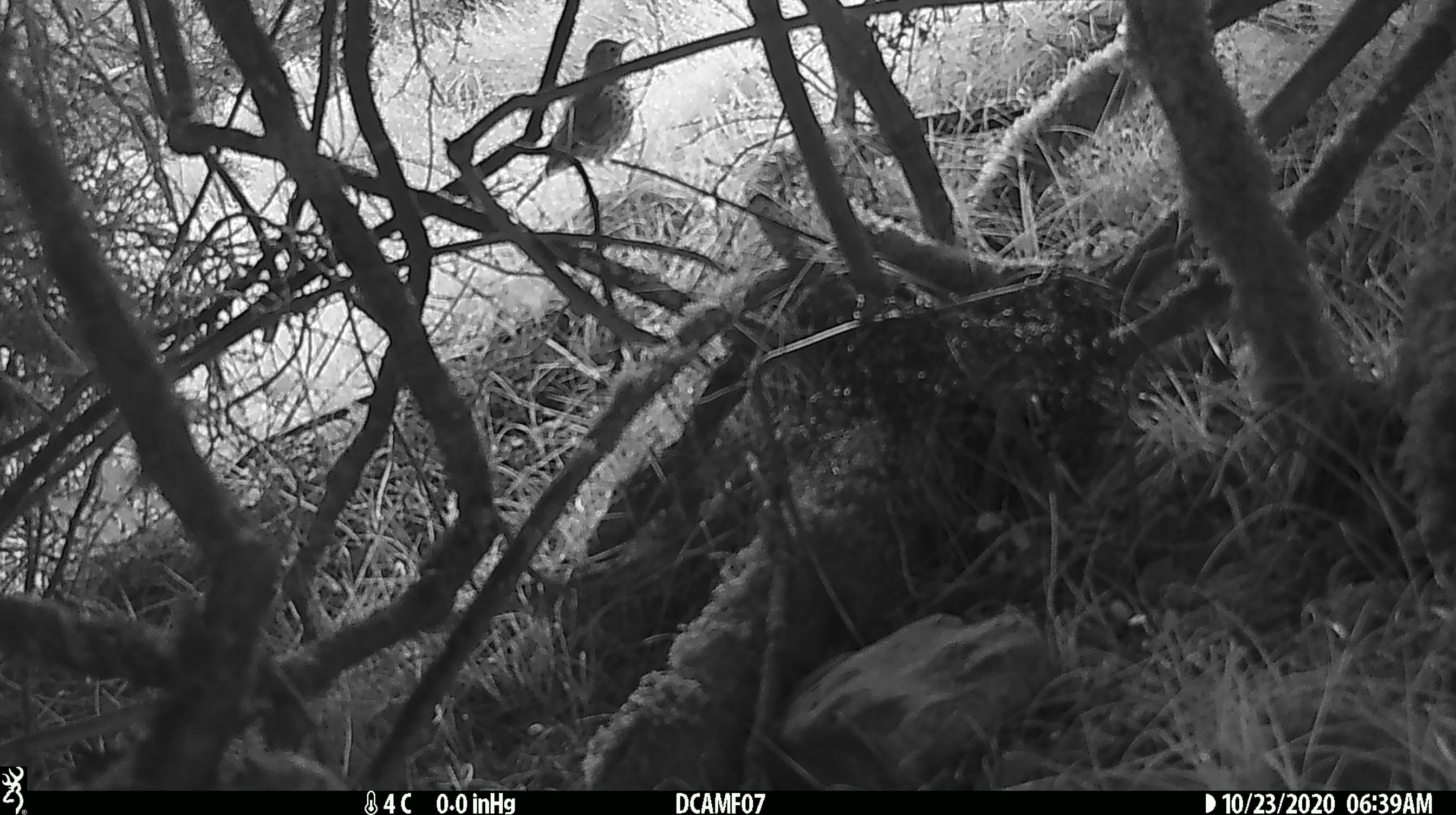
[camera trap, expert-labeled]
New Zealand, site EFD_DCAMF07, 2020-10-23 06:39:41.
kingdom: Animalia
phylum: Chordata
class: Aves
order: Passeriformes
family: Turdidae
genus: Turdus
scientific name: Turdus philomelos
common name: song thrush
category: thrush